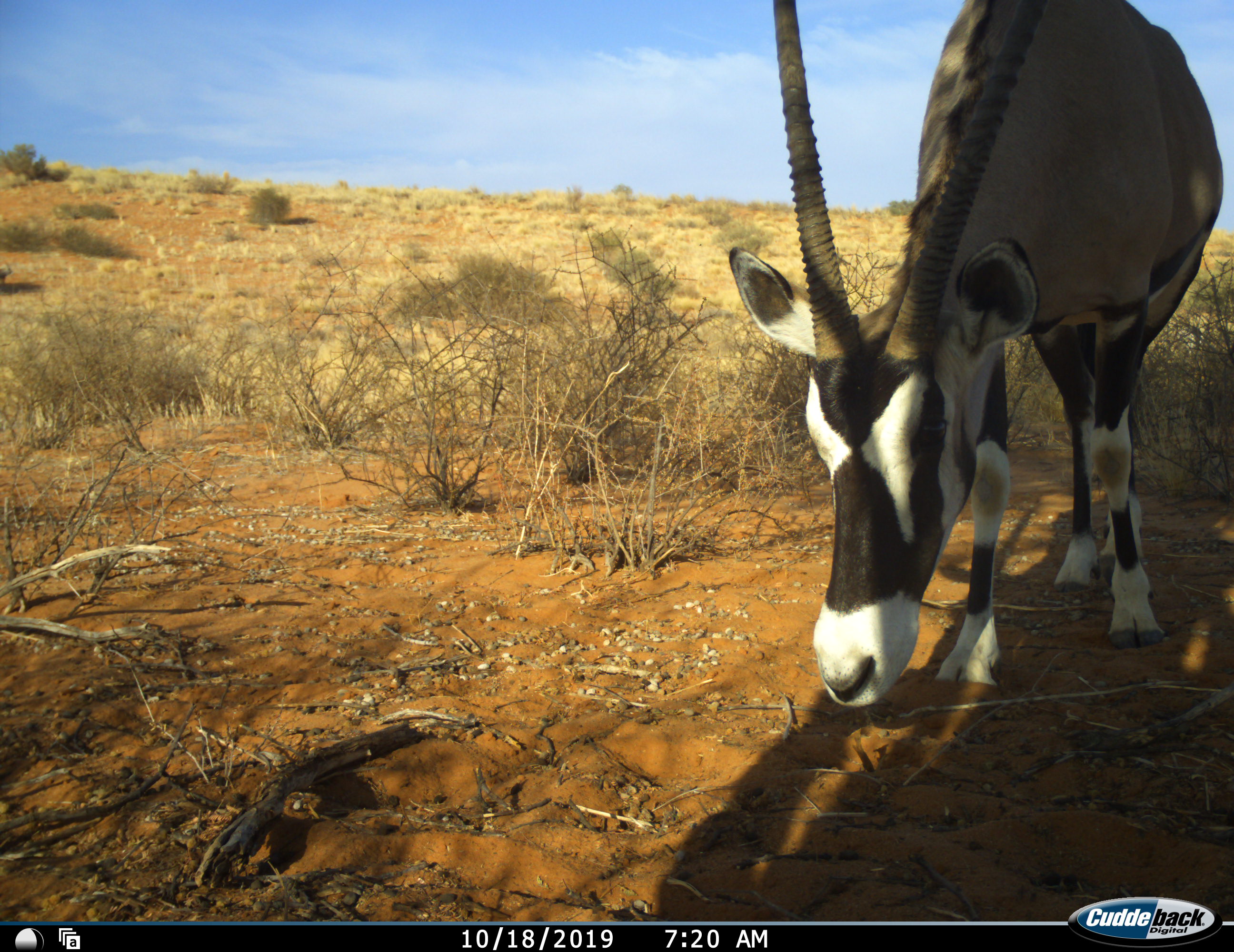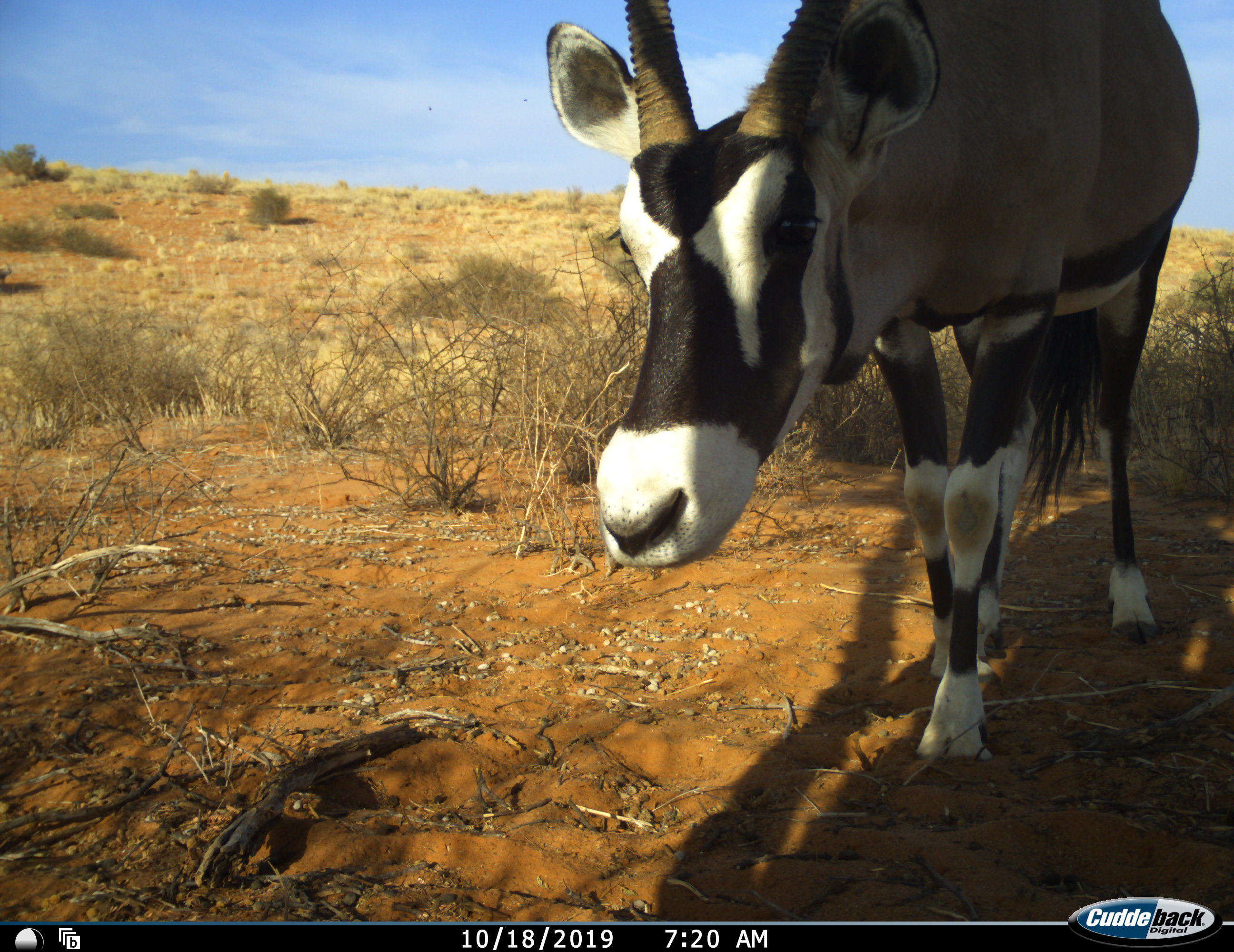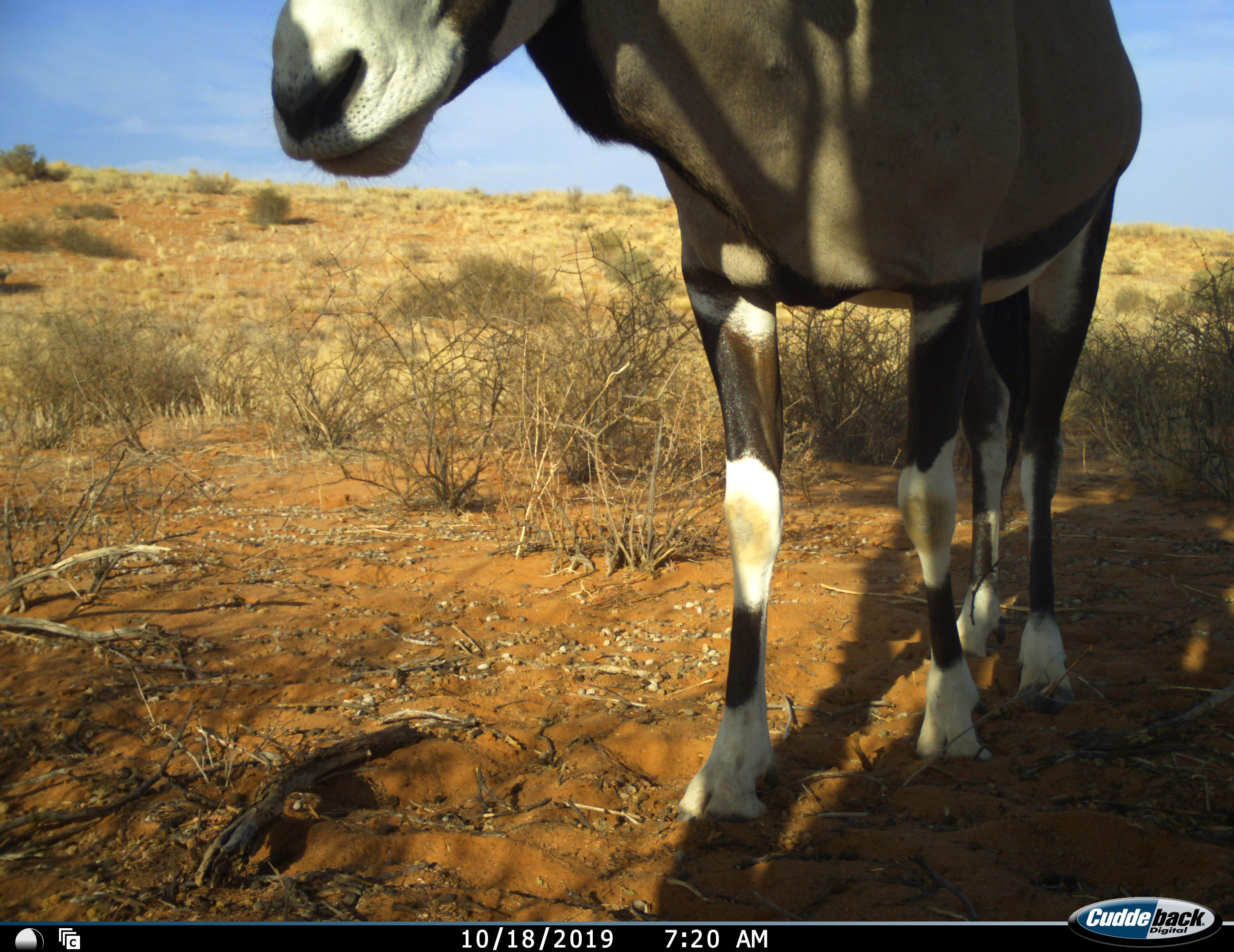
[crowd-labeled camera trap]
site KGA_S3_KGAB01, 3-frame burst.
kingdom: Animalia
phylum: Chordata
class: Mammalia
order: Artiodactyla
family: Bovidae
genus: Oryx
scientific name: Oryx gazella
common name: gemsbok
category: oryx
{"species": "oryx (gemsbok) (Oryx gazella)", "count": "1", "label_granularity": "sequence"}